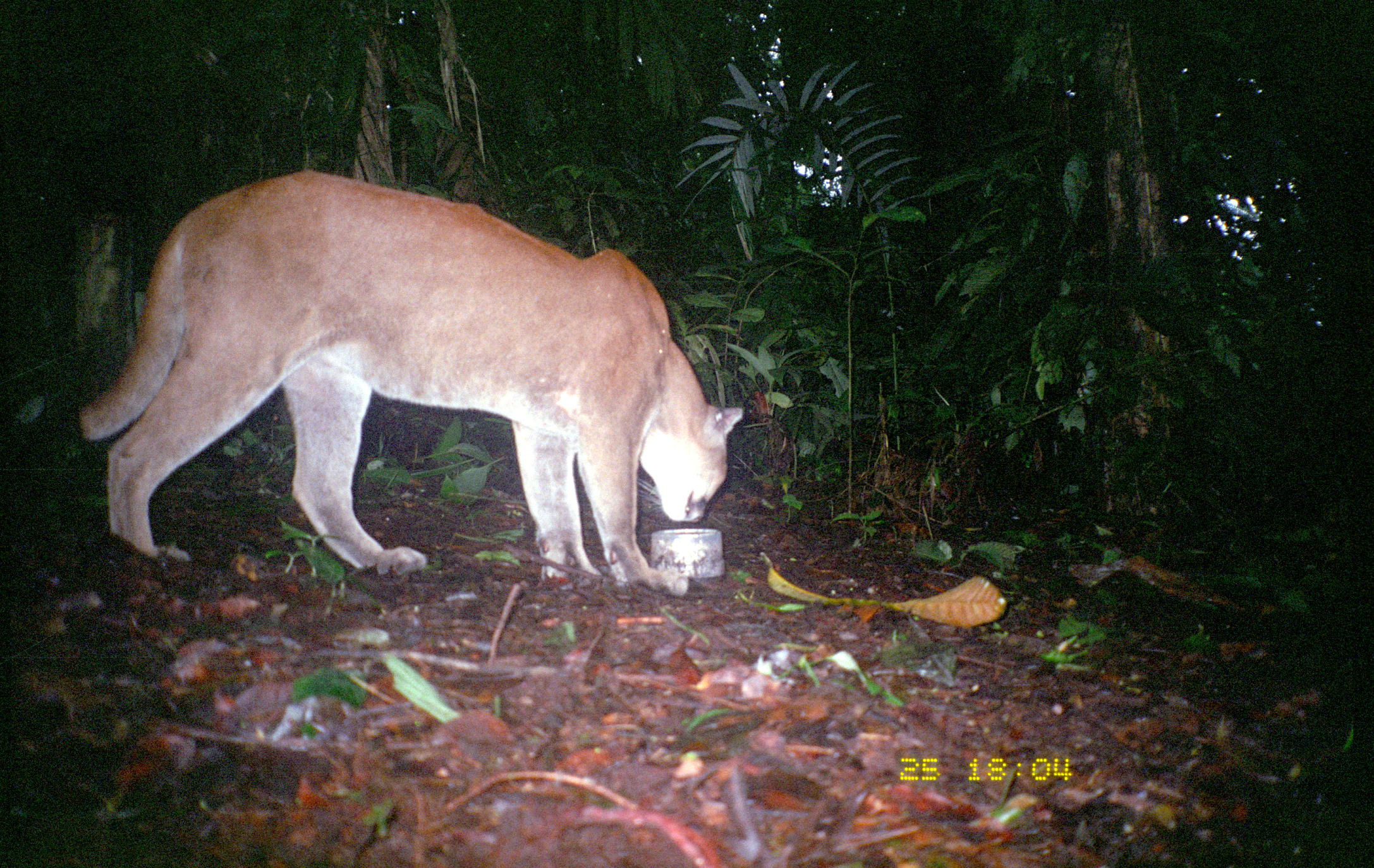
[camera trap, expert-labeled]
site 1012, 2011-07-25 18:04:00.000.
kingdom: Animalia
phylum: Chordata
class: Mammalia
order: Carnivora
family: Felidae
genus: Puma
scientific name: Puma concolor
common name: mountain lion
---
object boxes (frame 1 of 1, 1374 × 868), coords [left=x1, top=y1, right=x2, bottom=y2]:
puma concolor: [left=77, top=169, right=744, bottom=591]